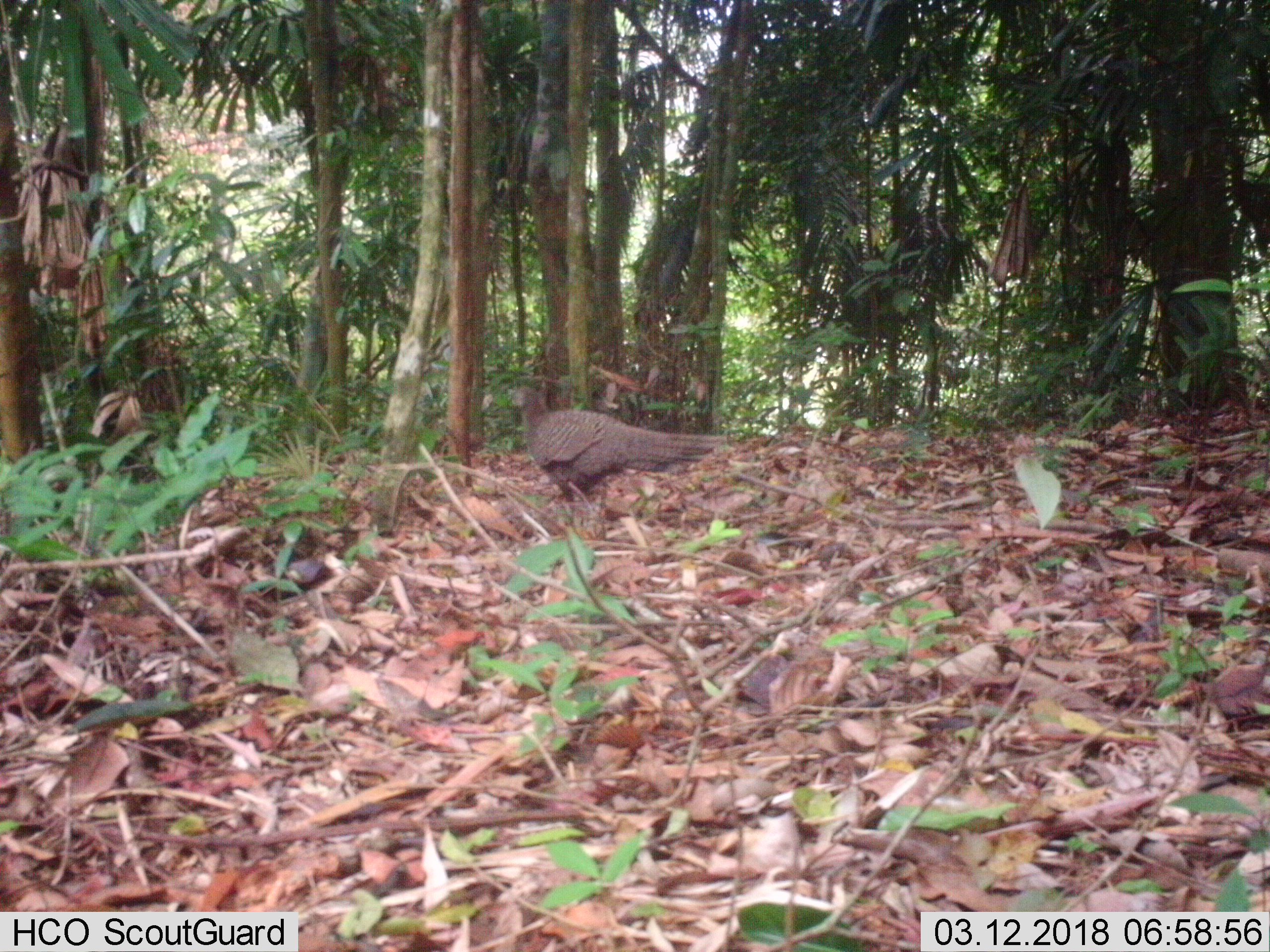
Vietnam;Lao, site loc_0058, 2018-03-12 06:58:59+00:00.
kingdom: Animalia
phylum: Chordata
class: Aves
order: Galliformes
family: Phasianidae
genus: Polyplectron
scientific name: Polyplectron bicalcaratum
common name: gray peacock-pheasant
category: grey peacock pheasant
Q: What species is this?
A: Grey peacock pheasant (gray peacock-pheasant) (Polyplectron bicalcaratum).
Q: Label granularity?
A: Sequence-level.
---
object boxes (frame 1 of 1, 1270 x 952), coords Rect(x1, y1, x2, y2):
grey peacock pheasant: Rect(510, 380, 724, 499)